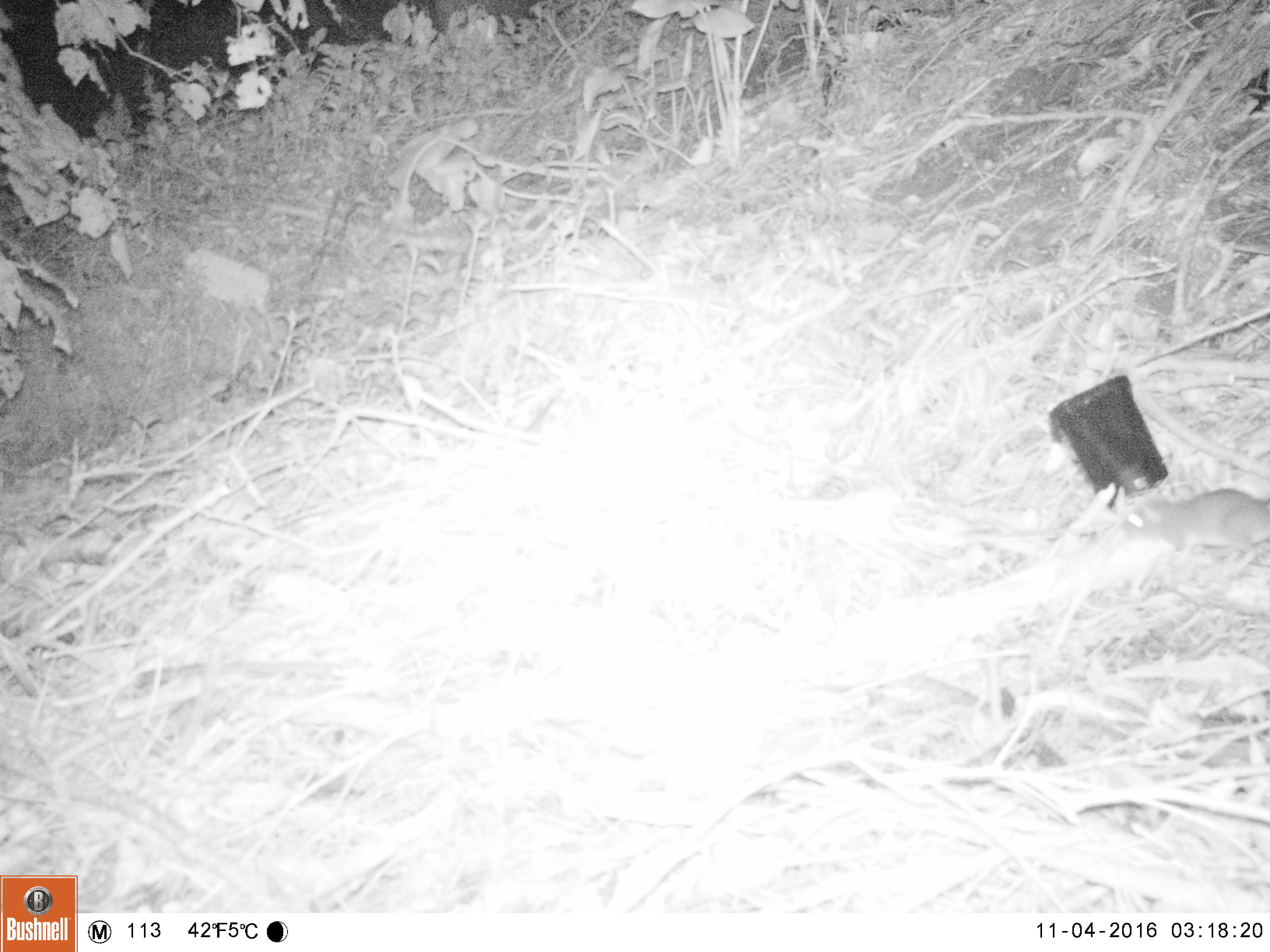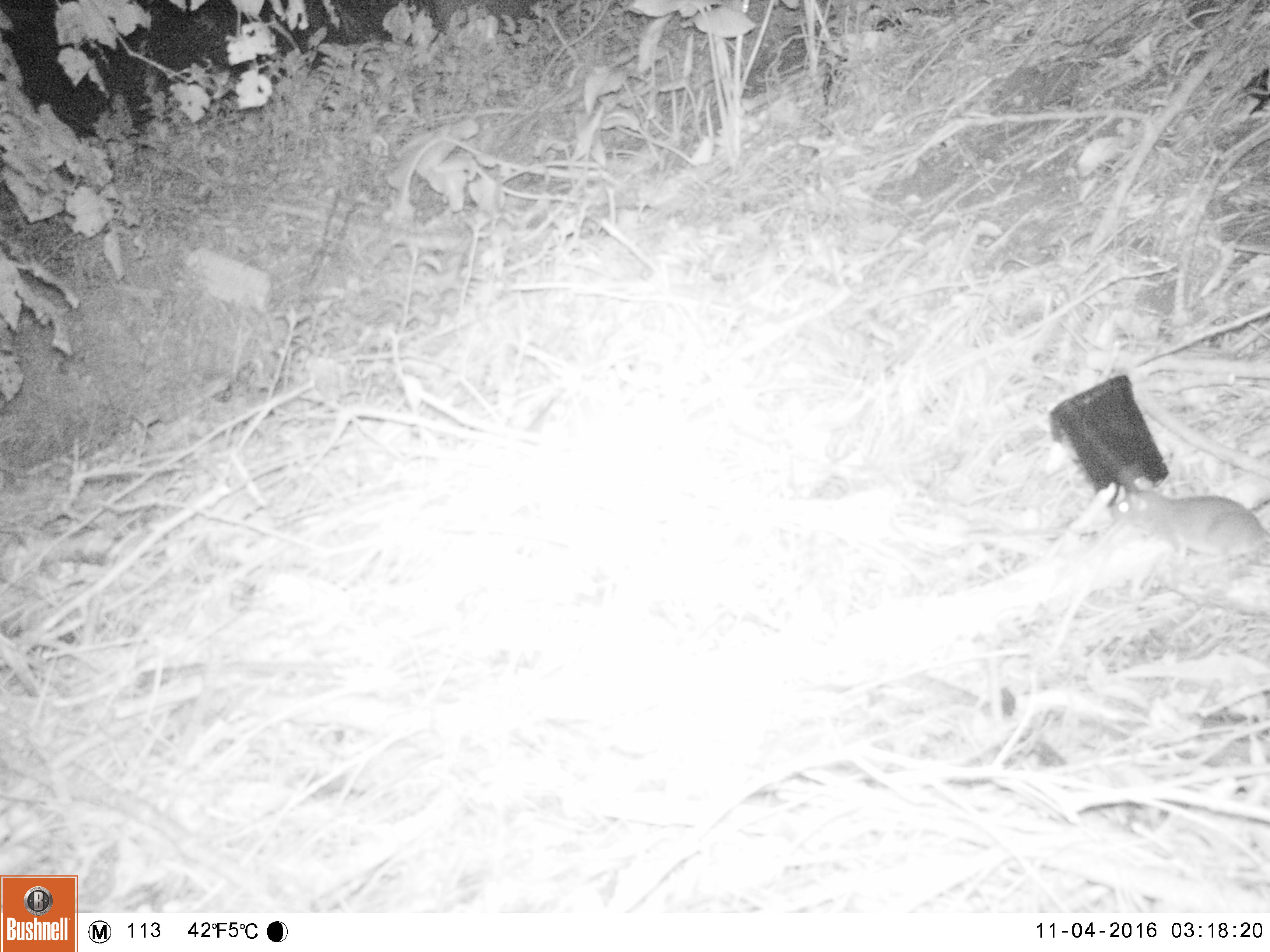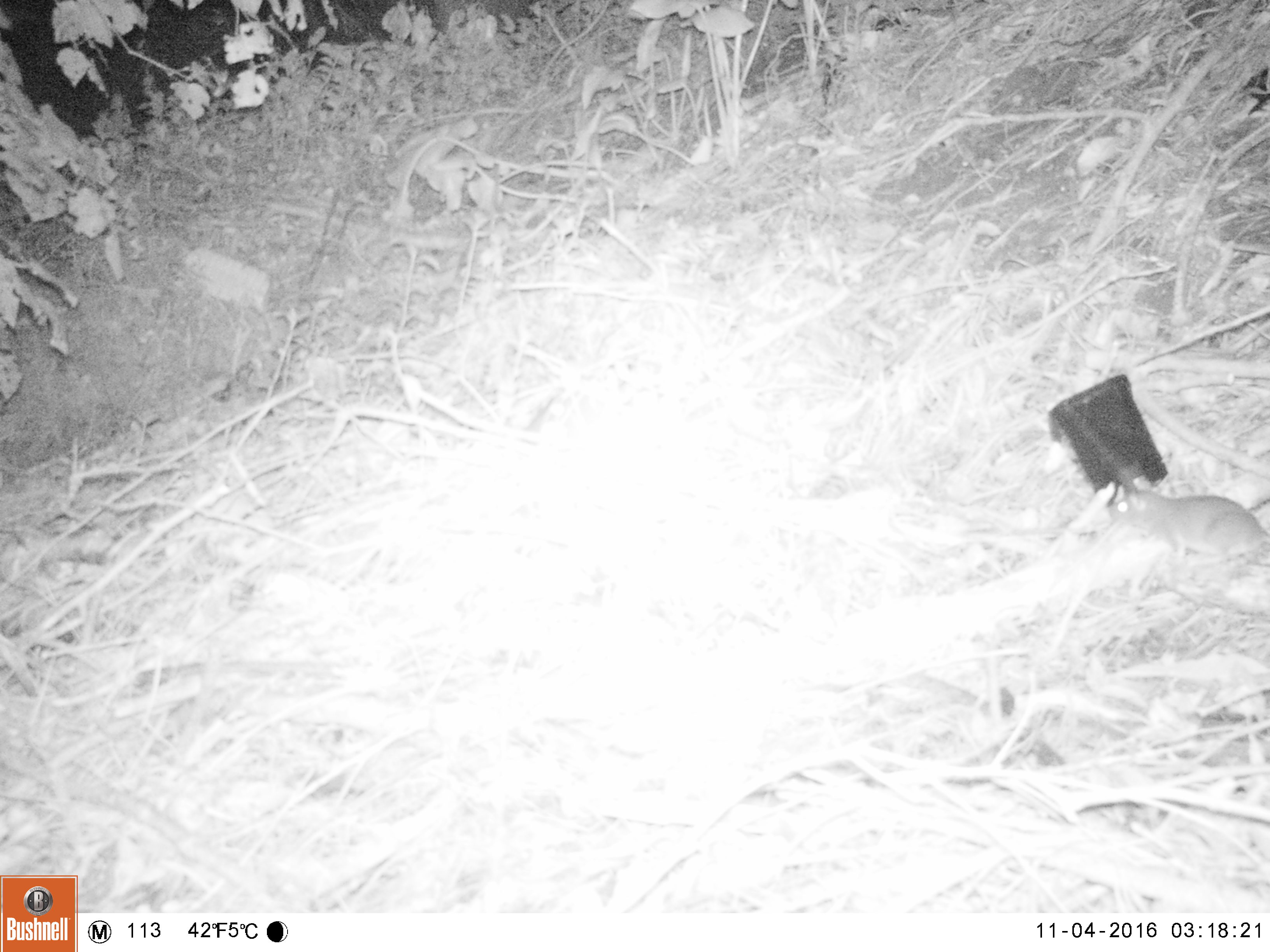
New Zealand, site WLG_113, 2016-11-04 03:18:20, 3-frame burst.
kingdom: Animalia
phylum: Chordata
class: Mammalia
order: Rodentia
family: Muridae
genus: Rattus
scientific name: Rattus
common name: rat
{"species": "rat (Rattus)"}